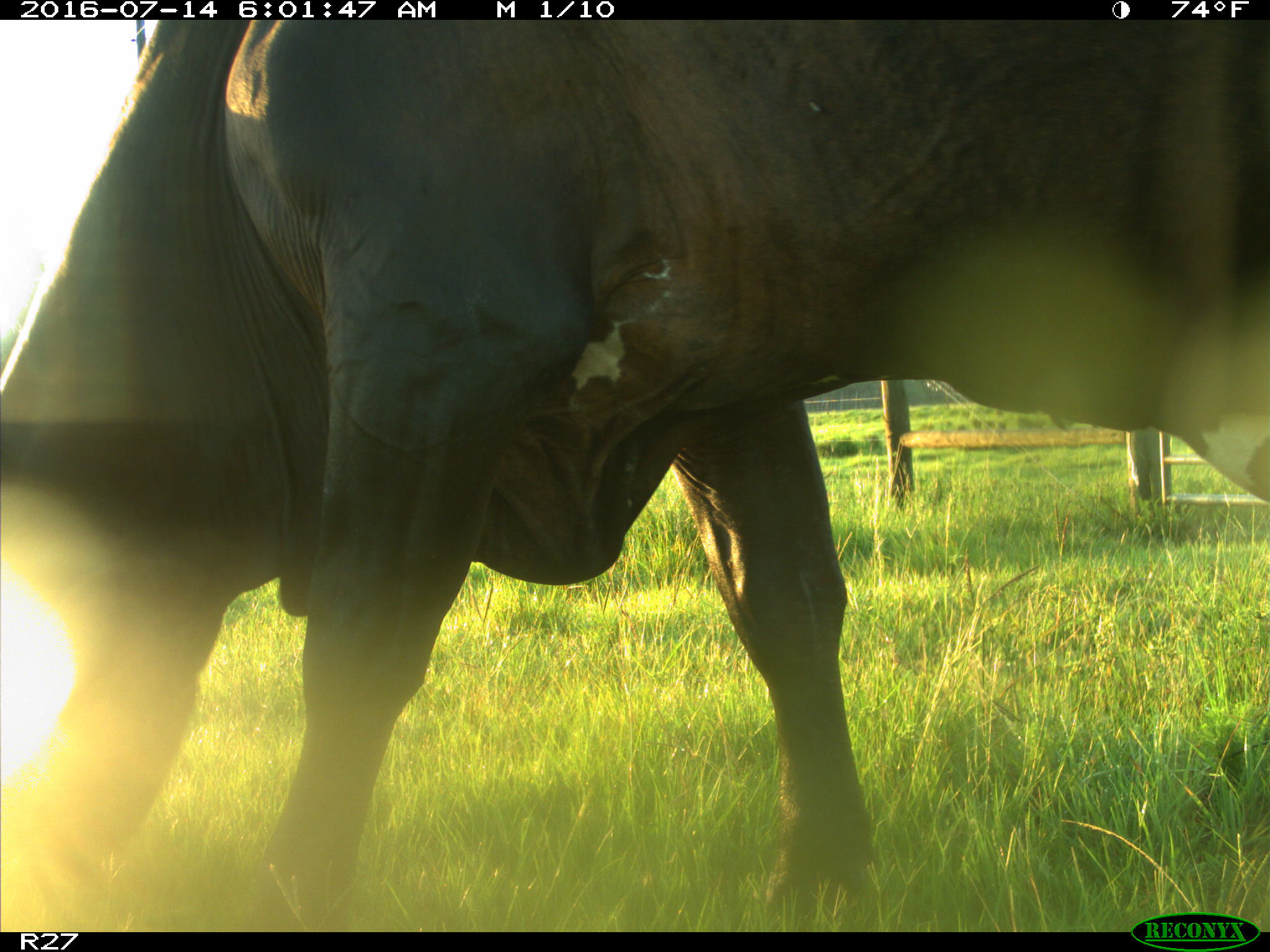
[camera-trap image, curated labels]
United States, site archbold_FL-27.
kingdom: Animalia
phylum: Chordata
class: Mammalia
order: Artiodactyla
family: Bovidae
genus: Bos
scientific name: Bos taurus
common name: domestic cow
Bos taurus (domestic cow).